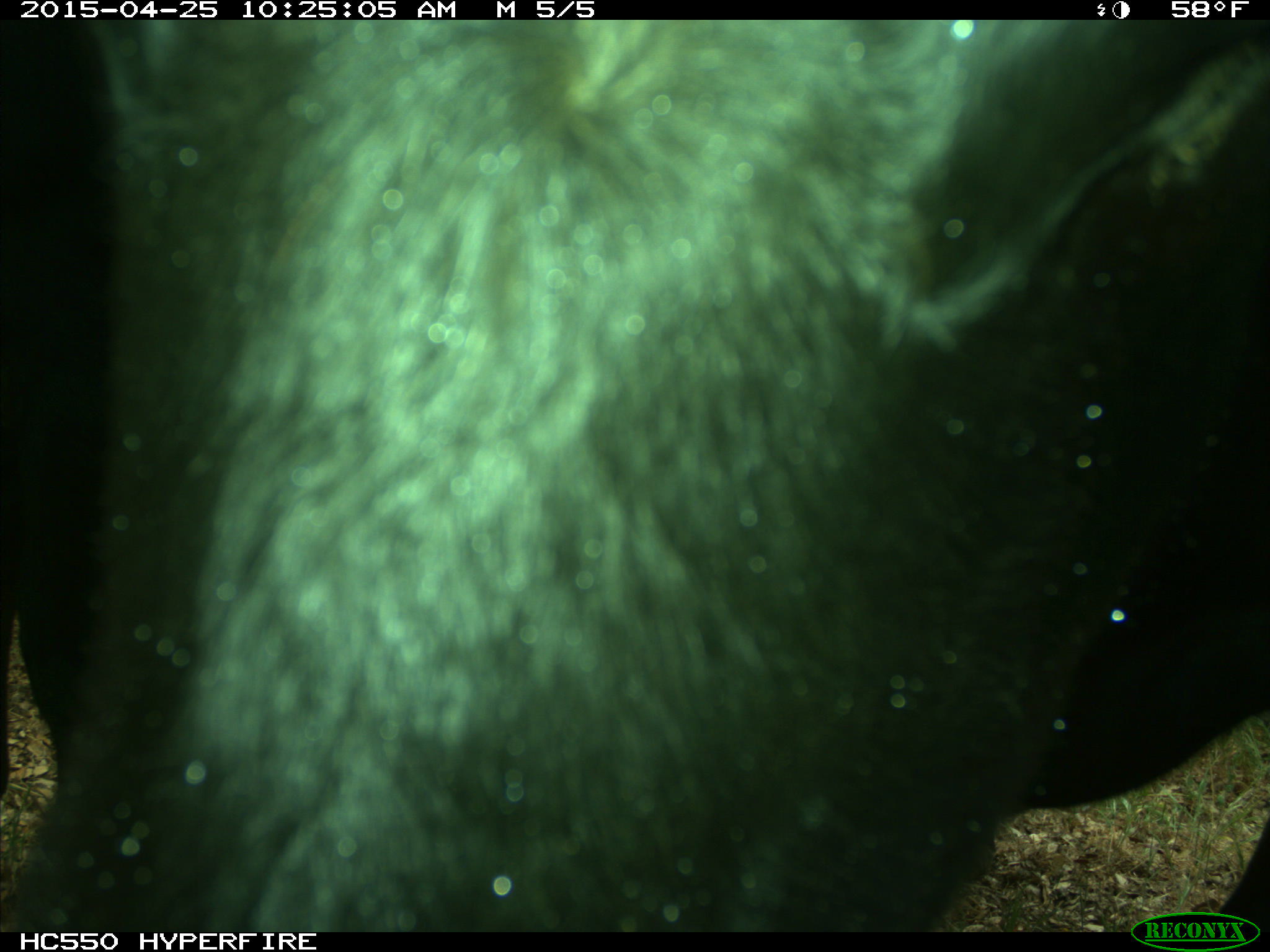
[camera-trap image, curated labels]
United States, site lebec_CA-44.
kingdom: Animalia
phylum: Chordata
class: Mammalia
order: Artiodactyla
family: Suidae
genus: Sus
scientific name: Sus scrofa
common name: wild boar